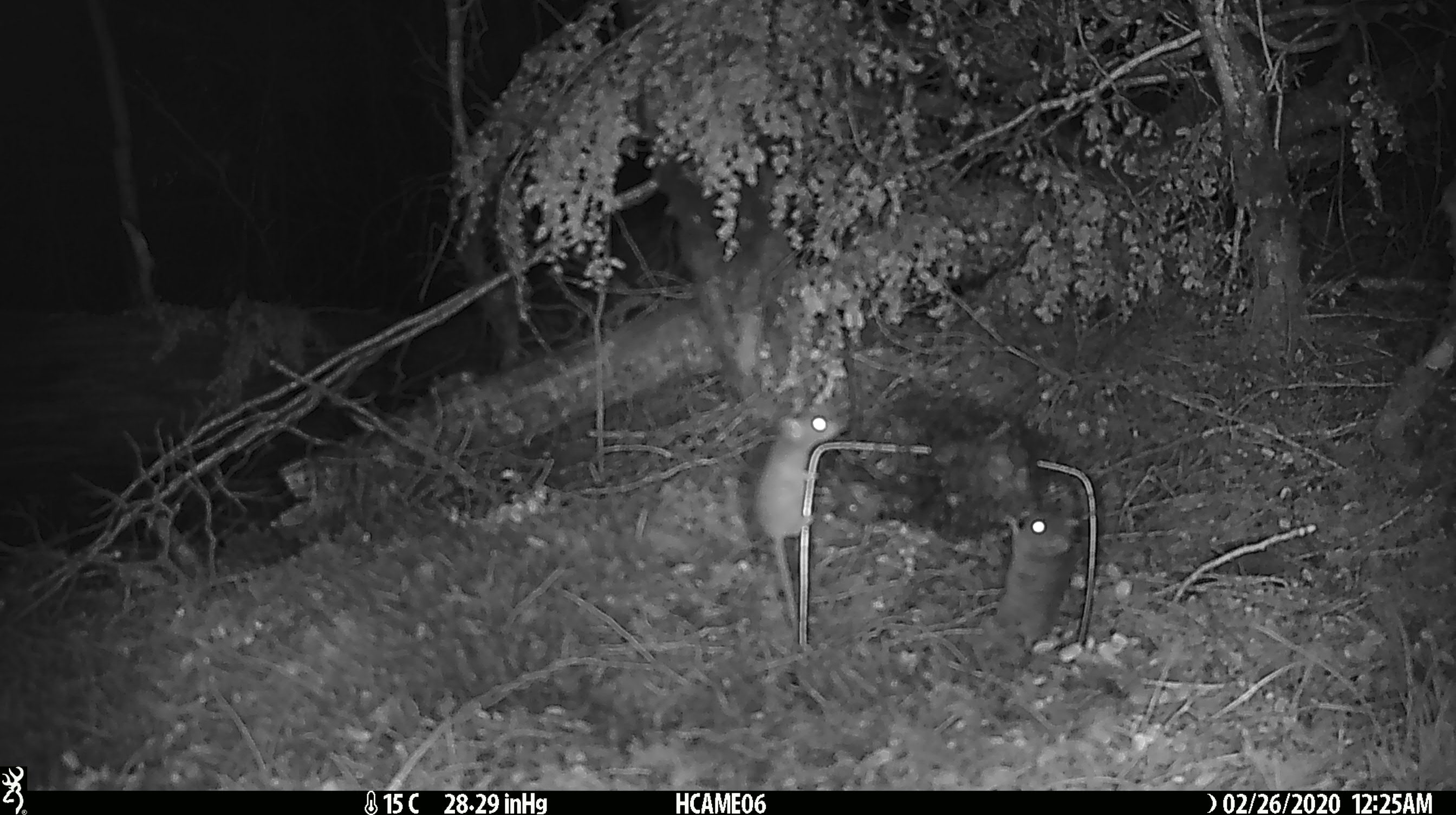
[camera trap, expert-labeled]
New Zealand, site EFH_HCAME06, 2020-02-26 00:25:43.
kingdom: Animalia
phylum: Chordata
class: Mammalia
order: Rodentia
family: Muridae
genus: Mus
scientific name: Mus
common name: mouse